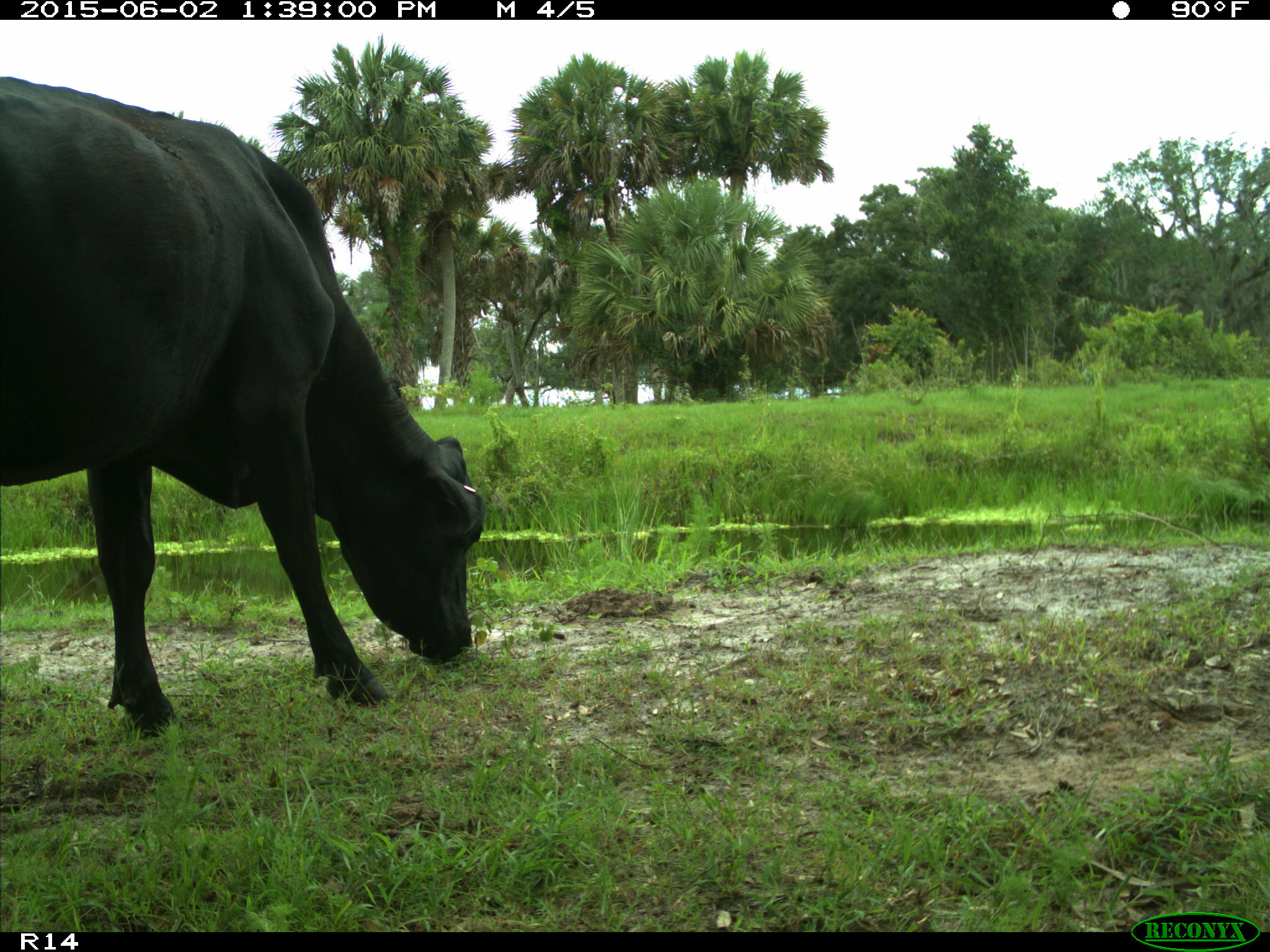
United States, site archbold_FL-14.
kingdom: Animalia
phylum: Chordata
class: Mammalia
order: Artiodactyla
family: Bovidae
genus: Bos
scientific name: Bos taurus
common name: domestic cow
Bos taurus (domestic cow).